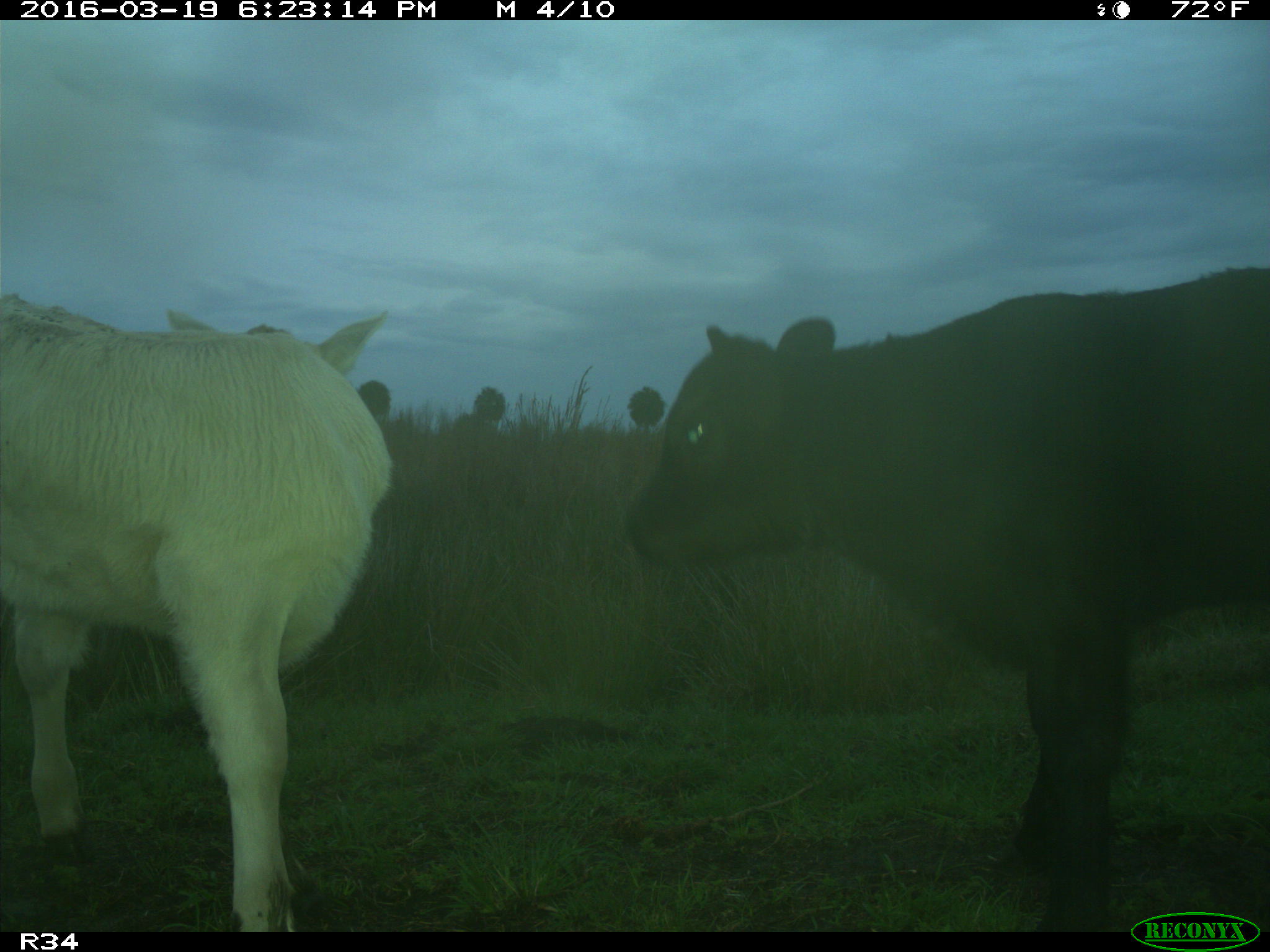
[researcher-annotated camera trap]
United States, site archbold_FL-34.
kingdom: Animalia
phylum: Chordata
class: Mammalia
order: Artiodactyla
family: Bovidae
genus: Bos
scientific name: Bos taurus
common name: domestic cow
Bos taurus (domestic cow).